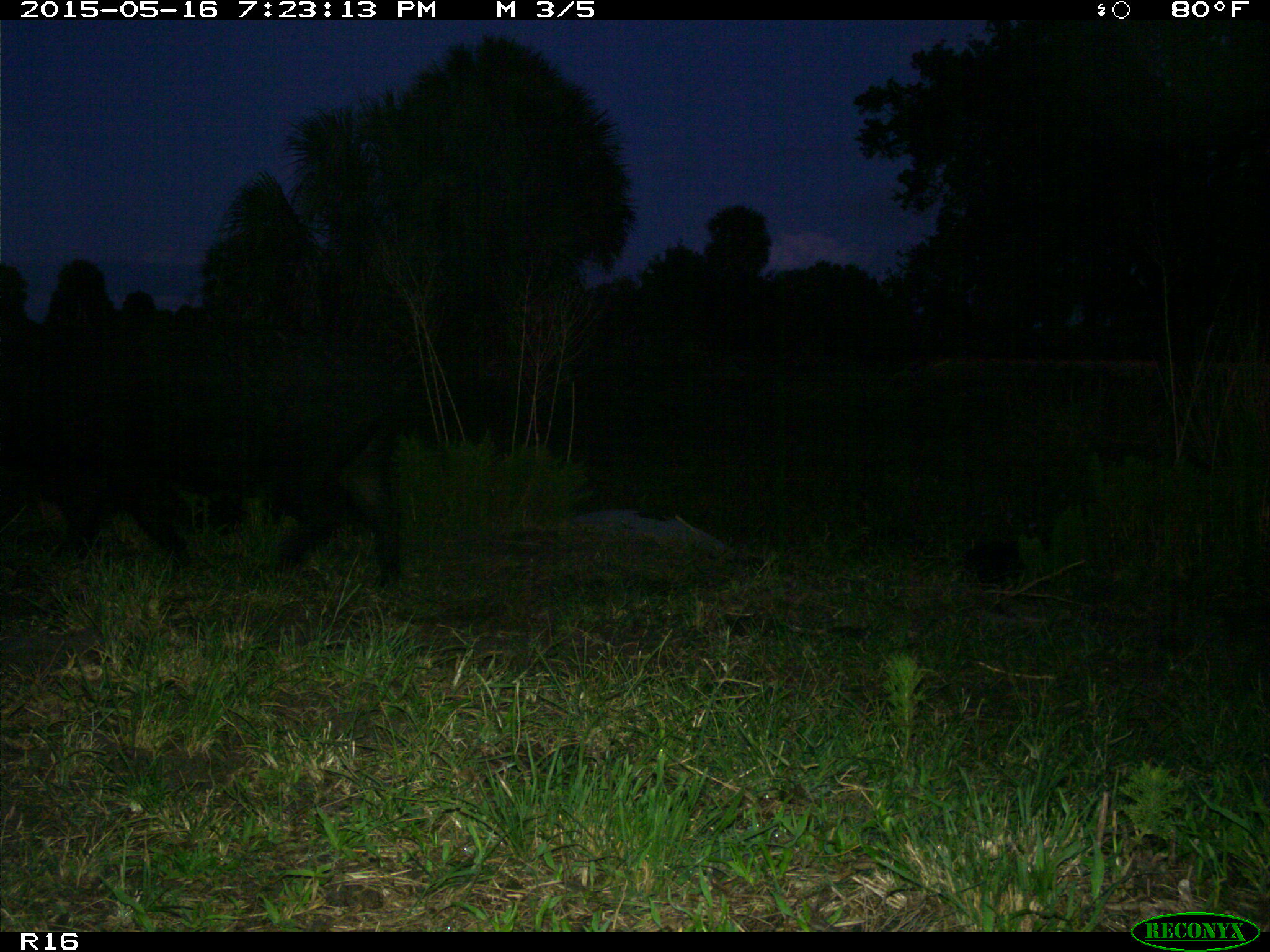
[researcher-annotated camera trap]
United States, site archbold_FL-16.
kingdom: Animalia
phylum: Chordata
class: Mammalia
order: Artiodactyla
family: Suidae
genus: Sus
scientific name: Sus scrofa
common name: wild boar